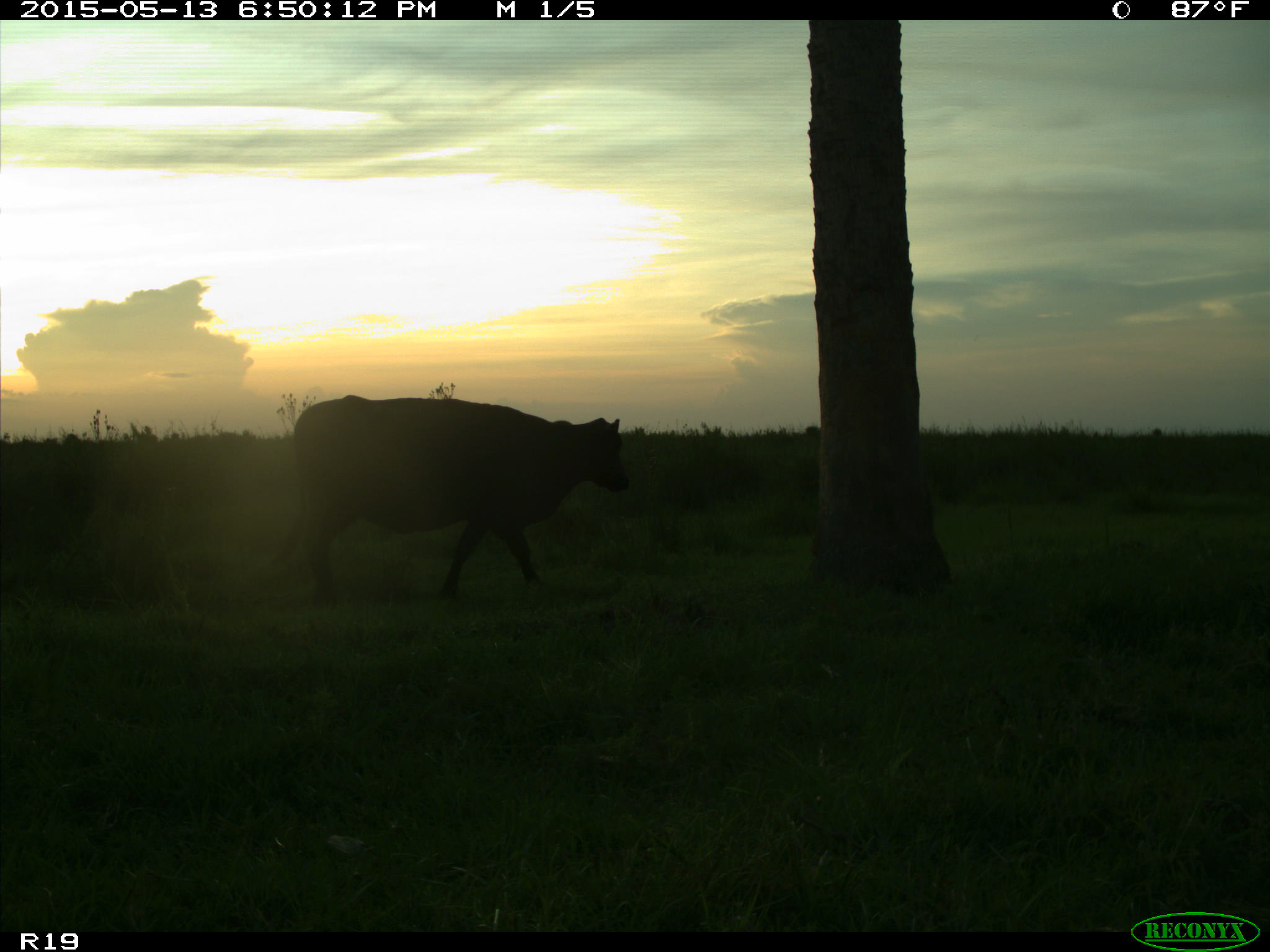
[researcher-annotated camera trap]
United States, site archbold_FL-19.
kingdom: Animalia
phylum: Chordata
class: Mammalia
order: Artiodactyla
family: Bovidae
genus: Bos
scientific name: Bos taurus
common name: domestic cow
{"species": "Bos taurus (domestic cow)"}